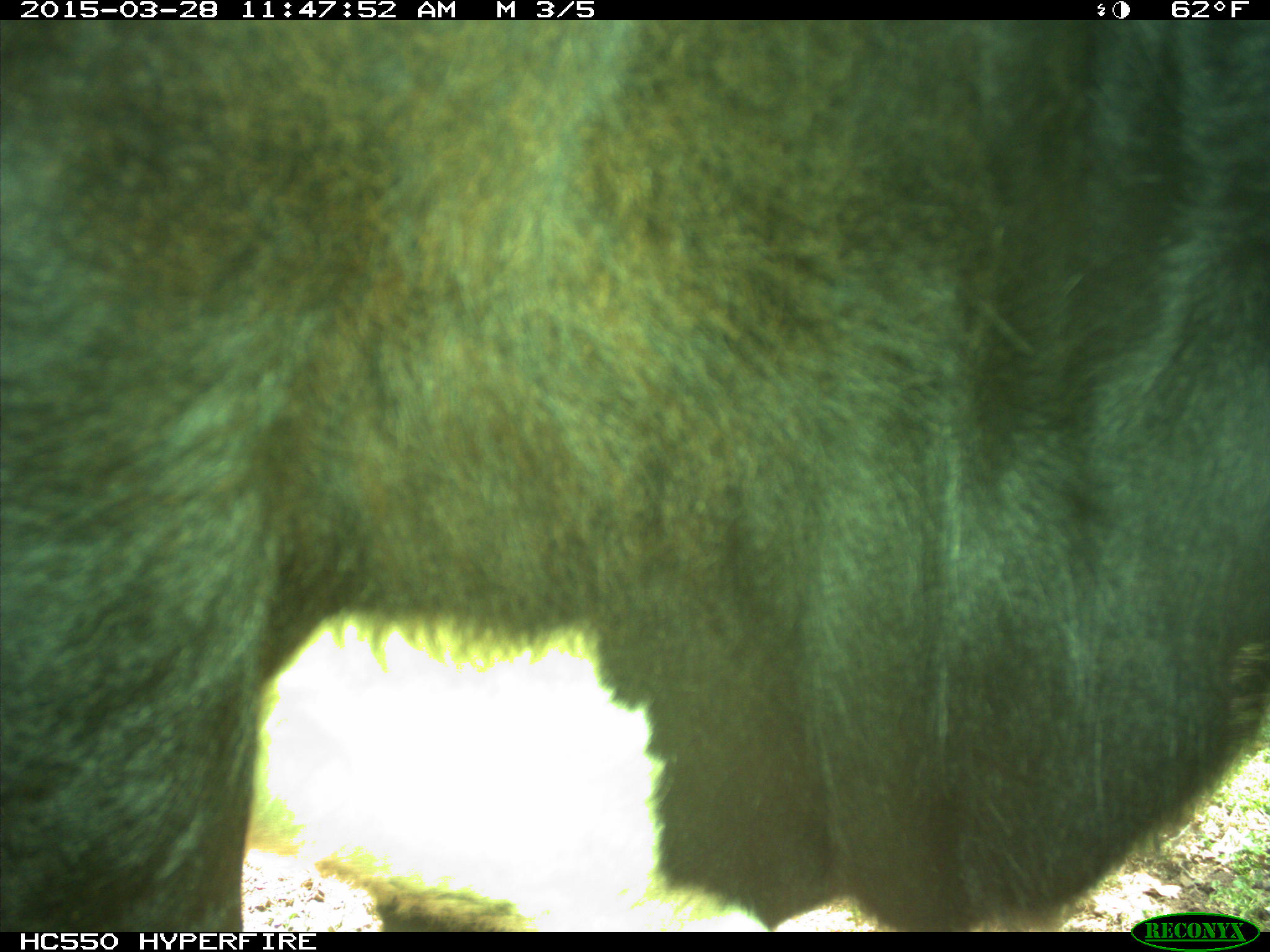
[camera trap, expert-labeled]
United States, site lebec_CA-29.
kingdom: Animalia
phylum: Chordata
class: Mammalia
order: Artiodactyla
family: Bovidae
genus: Bos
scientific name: Bos taurus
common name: domestic cow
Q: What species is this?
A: Bos taurus (domestic cow).